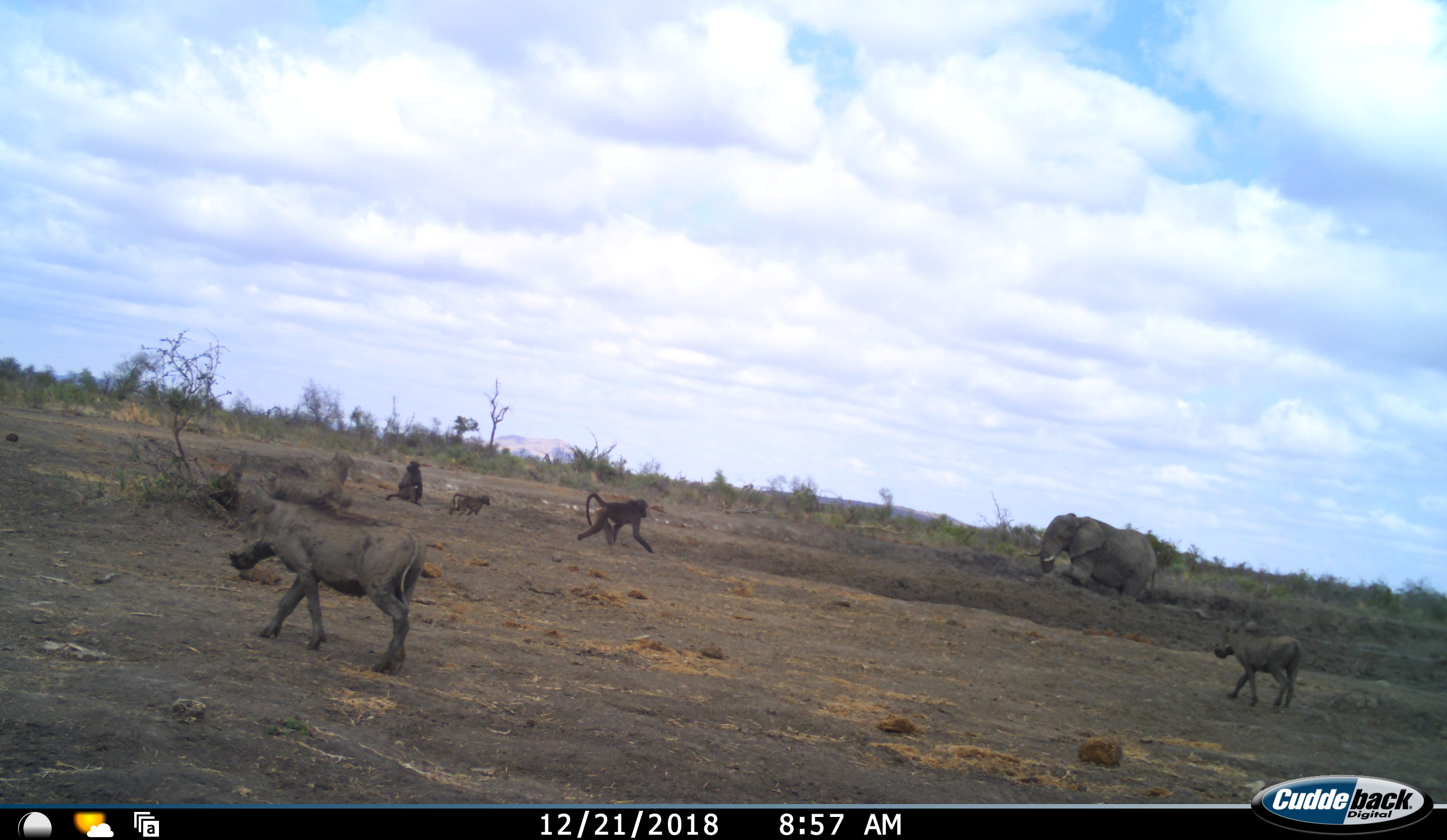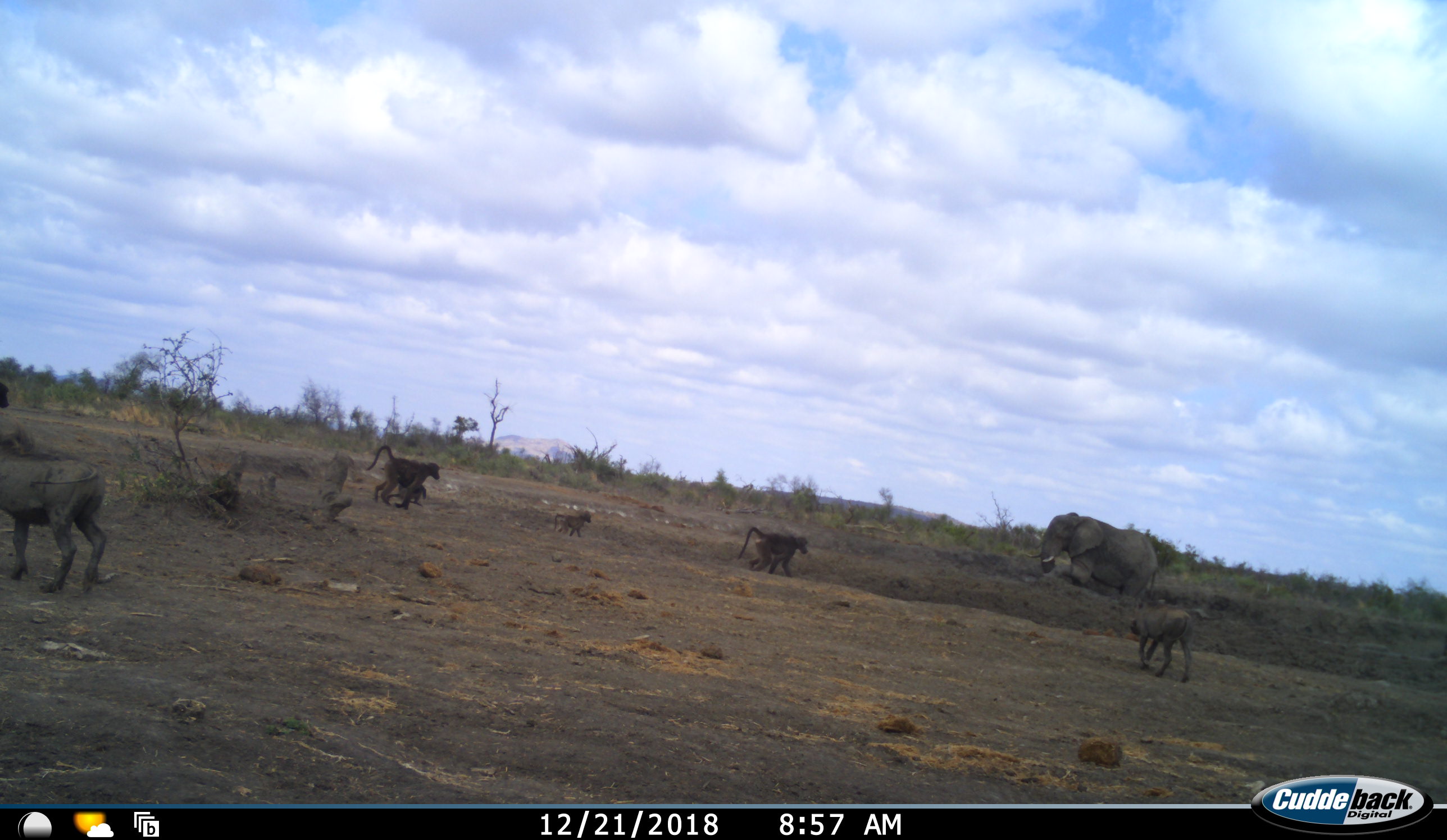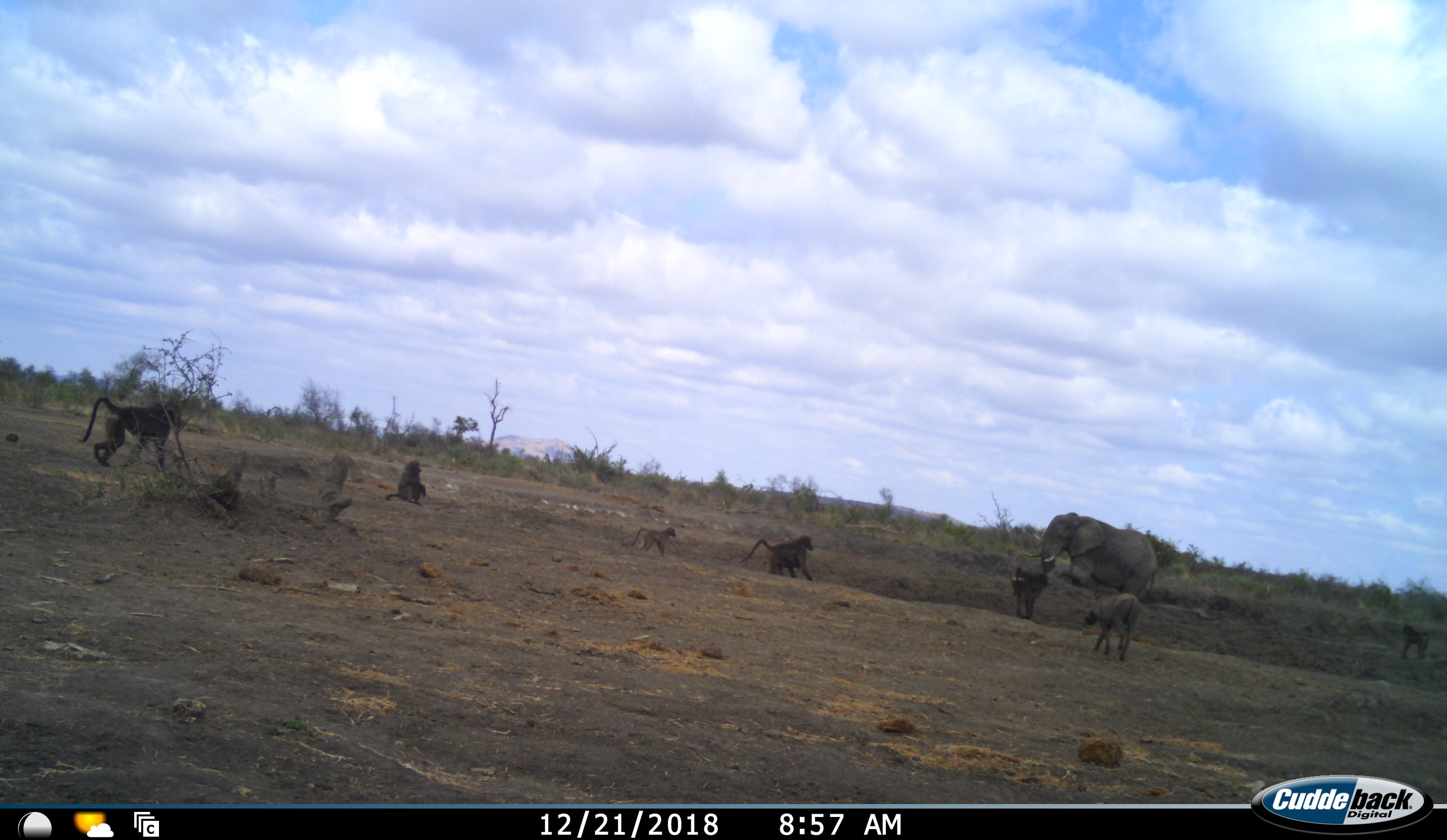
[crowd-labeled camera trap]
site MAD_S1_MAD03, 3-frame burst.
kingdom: Animalia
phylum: Chordata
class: Mammalia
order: Primates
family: Cercopithecidae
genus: Papio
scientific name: Papio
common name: baboon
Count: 6.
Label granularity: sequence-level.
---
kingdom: Animalia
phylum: Chordata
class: Mammalia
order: Proboscidea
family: Elephantidae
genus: Loxodonta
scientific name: Loxodonta africana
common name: african bush elephant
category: elephant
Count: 1.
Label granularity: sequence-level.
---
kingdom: Animalia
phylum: Chordata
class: Mammalia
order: Artiodactyla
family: Suidae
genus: Phacochoerus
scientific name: Phacochoerus africanus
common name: warthog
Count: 2.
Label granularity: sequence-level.